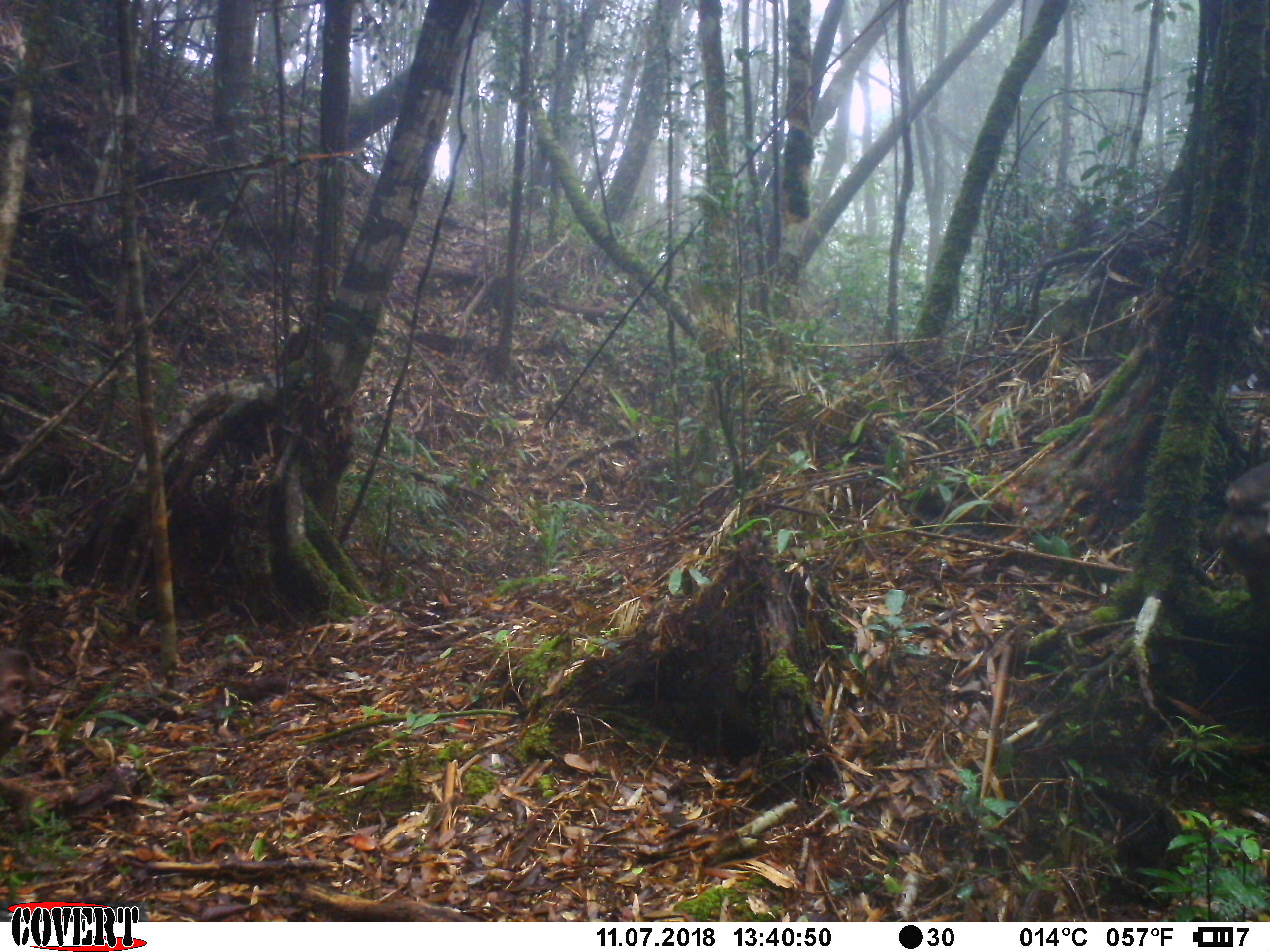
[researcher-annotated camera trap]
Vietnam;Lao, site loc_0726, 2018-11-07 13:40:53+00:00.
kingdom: Animalia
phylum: Chordata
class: Mammalia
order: Primates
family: Cercopithecidae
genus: Macaca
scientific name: Macaca arctoides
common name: stump-tailed macaque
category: stump tailed macaque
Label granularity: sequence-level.